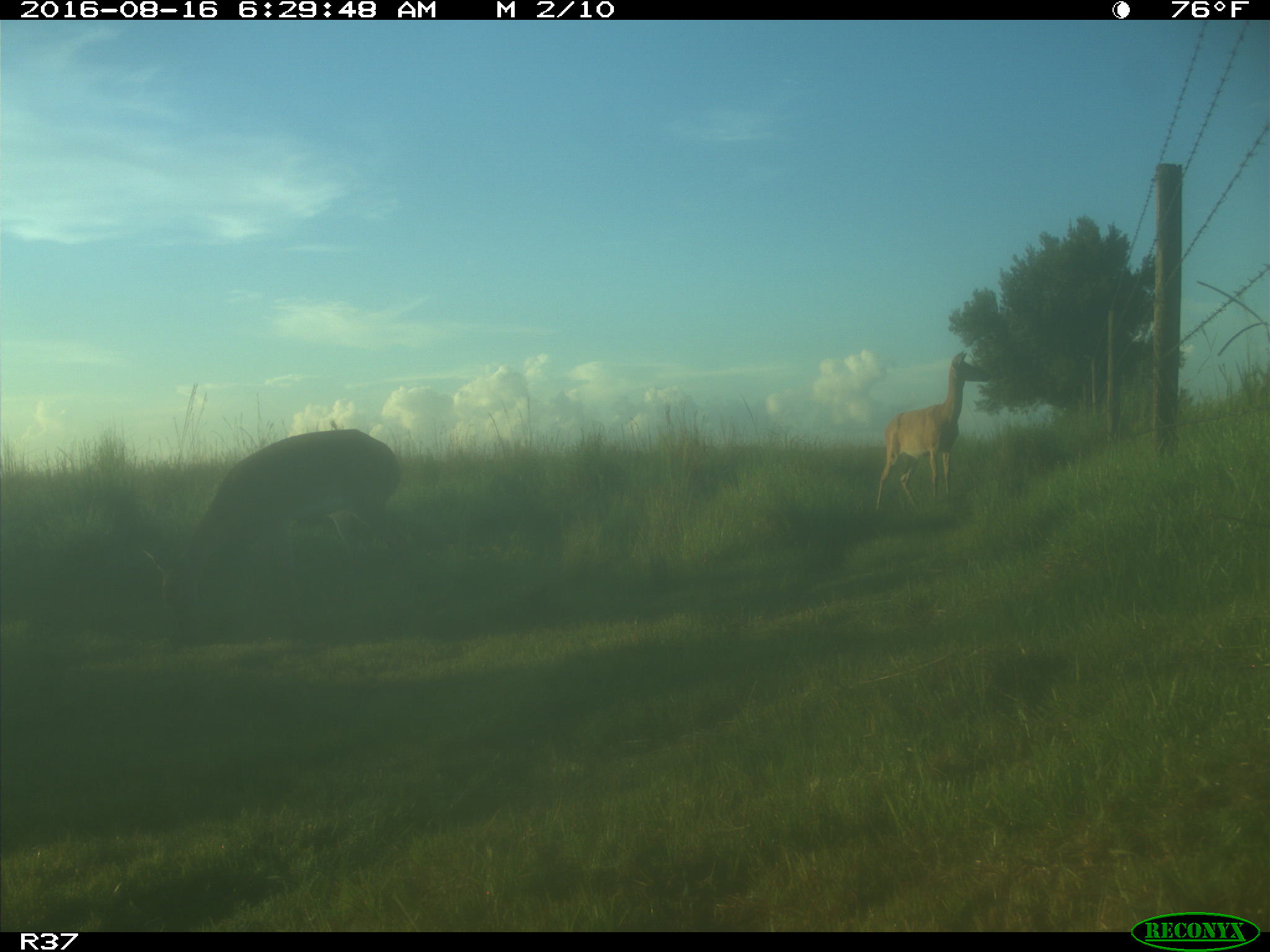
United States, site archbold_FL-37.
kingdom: Animalia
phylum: Chordata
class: Mammalia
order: Artiodactyla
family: Cervidae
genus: Odocoileus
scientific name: Odocoileus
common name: deer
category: unidentified deer